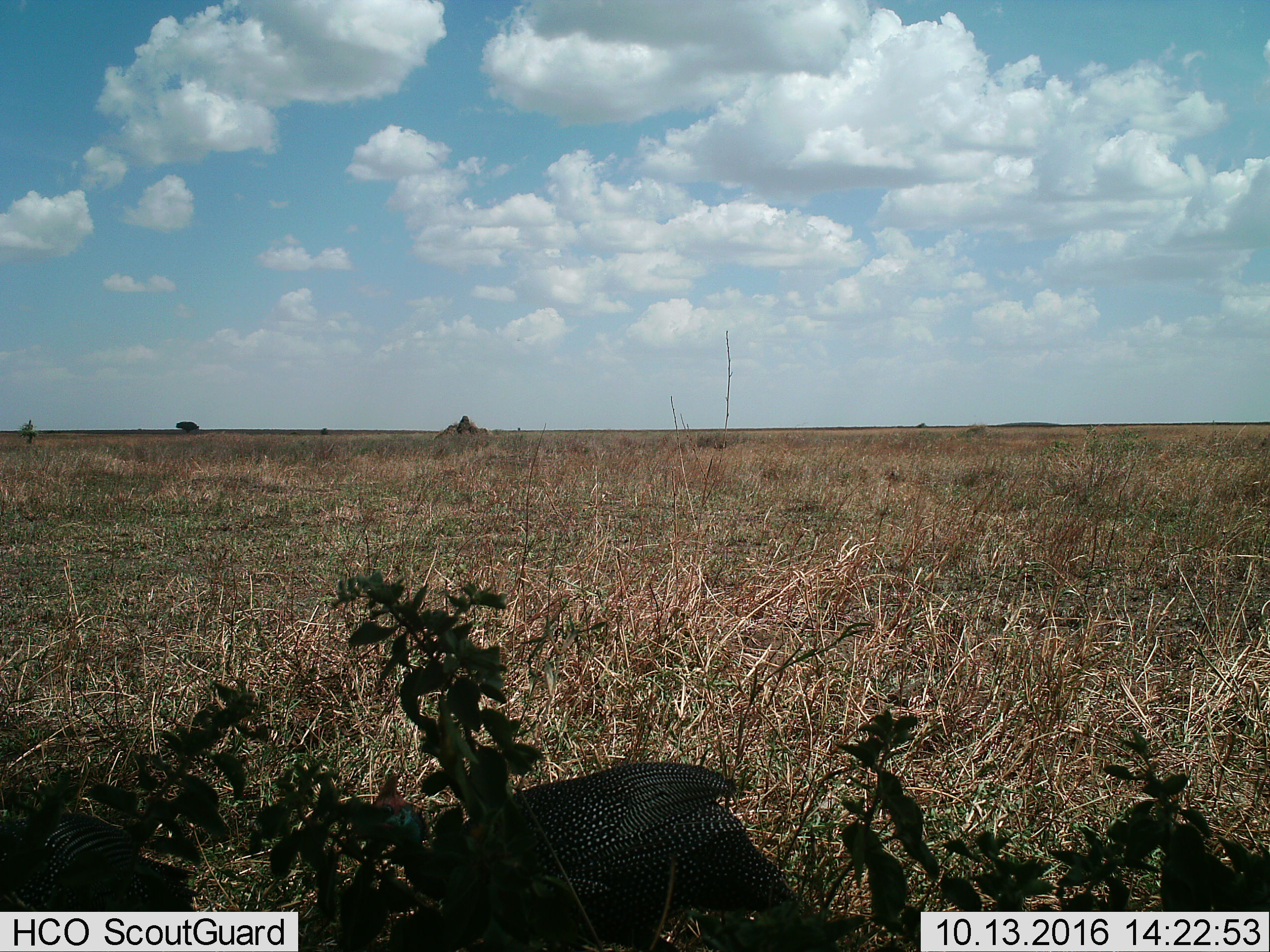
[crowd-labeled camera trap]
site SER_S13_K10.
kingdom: Animalia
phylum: Chordata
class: Aves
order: Galliformes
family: Numididae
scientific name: Numididae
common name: guineafowl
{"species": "guineafowl (Numididae)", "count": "1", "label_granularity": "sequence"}